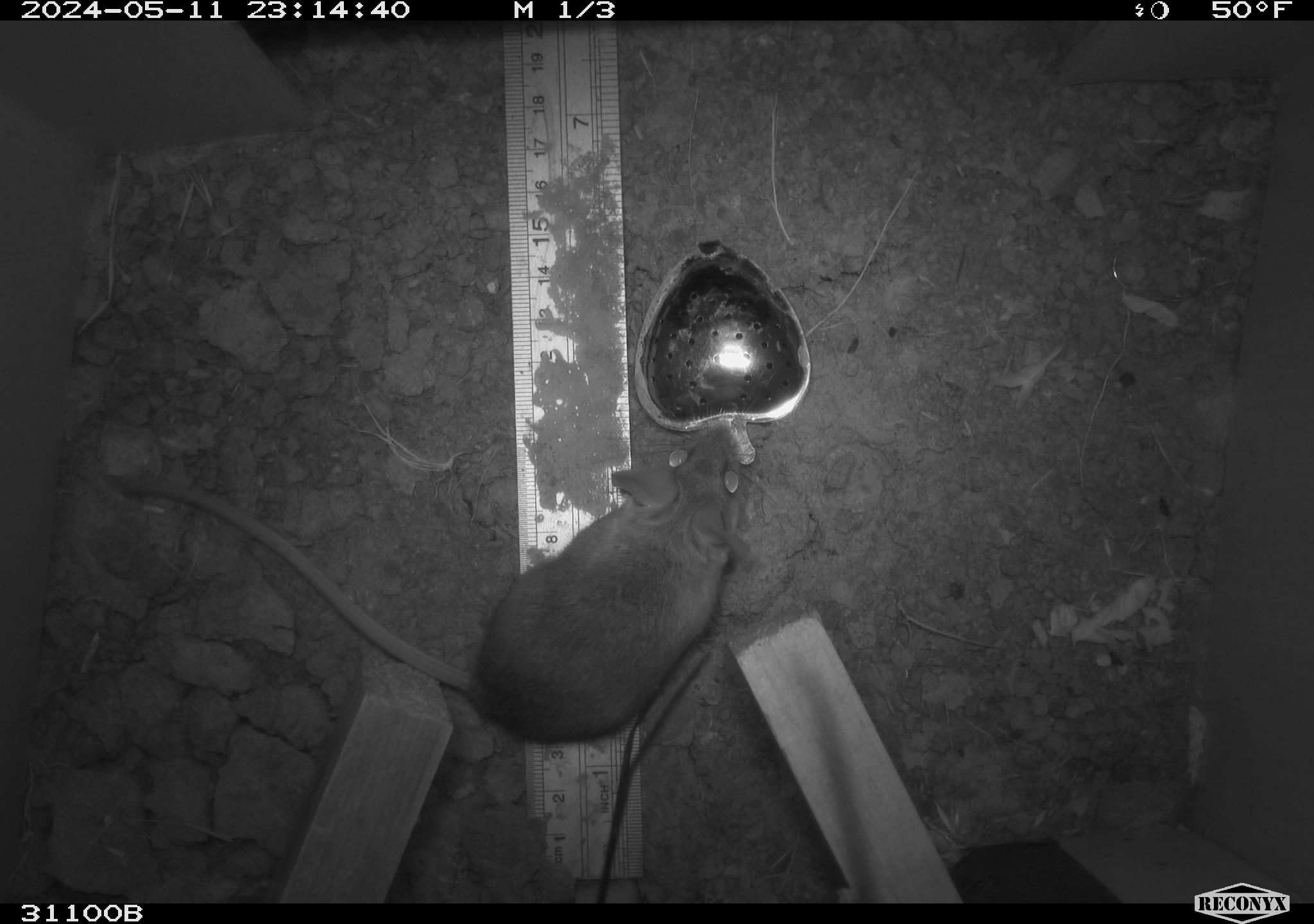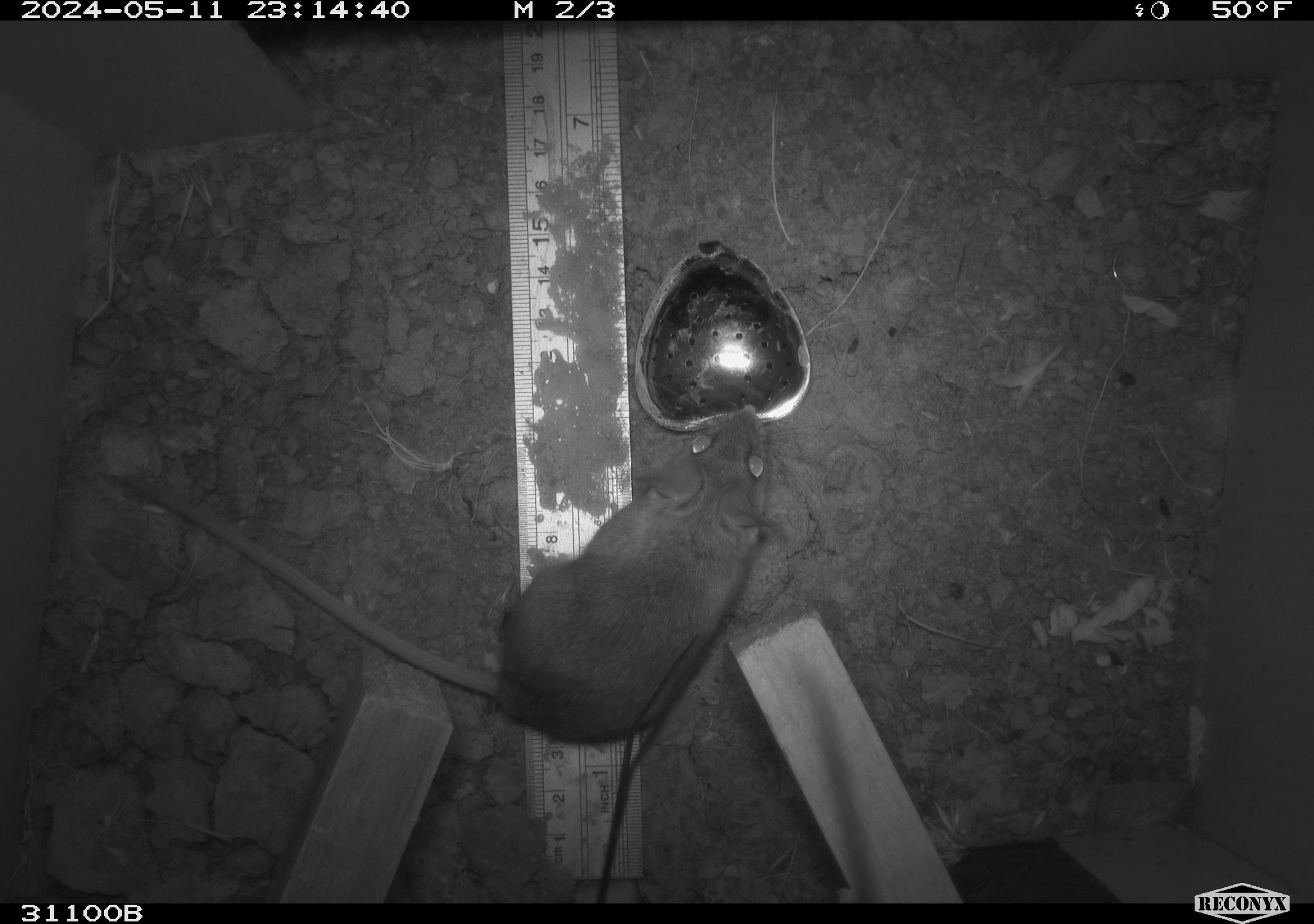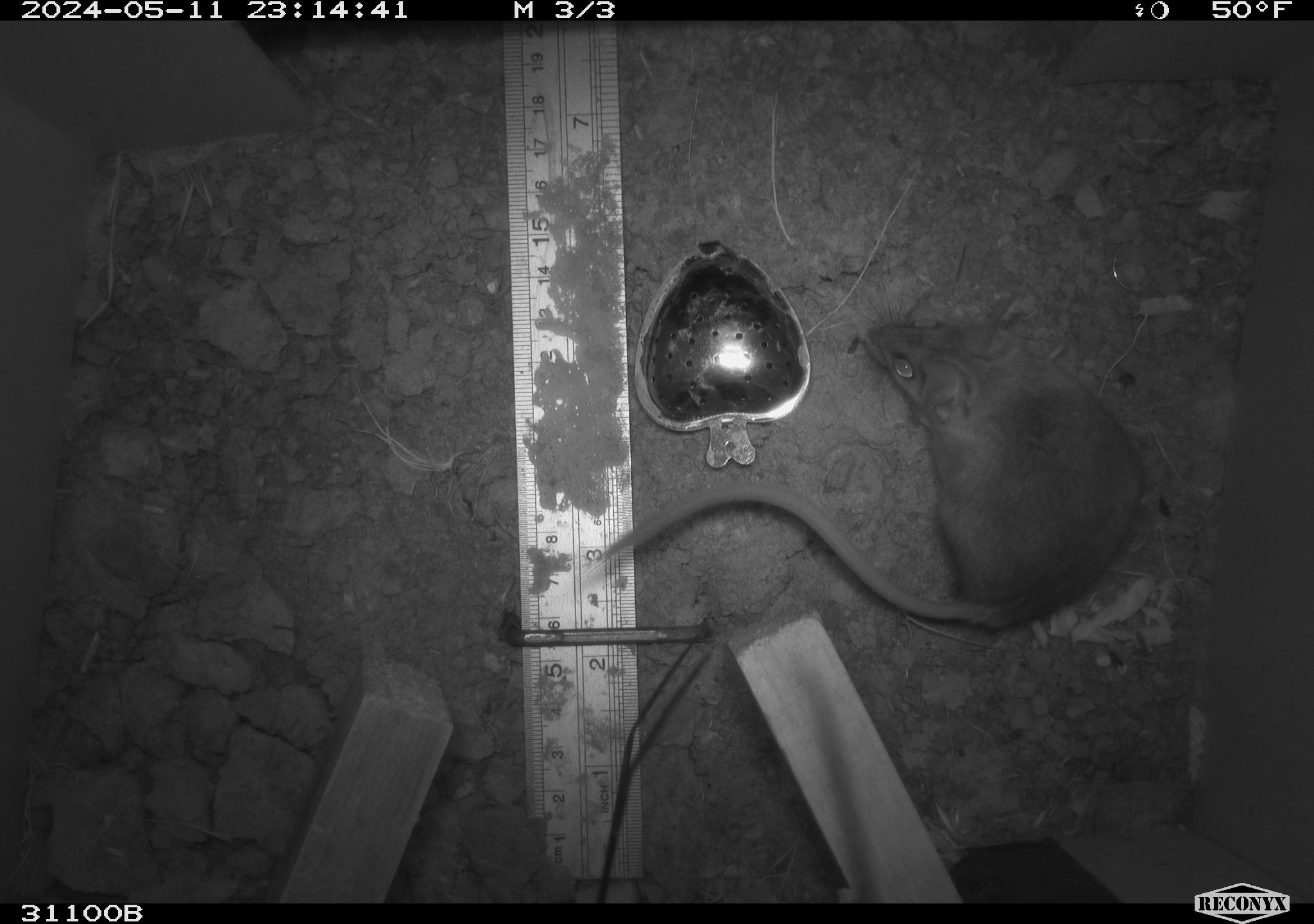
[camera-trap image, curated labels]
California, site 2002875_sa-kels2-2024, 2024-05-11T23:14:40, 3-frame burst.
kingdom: Animalia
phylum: Chordata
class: Mammalia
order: Rodentia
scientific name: Rodentia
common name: rodent